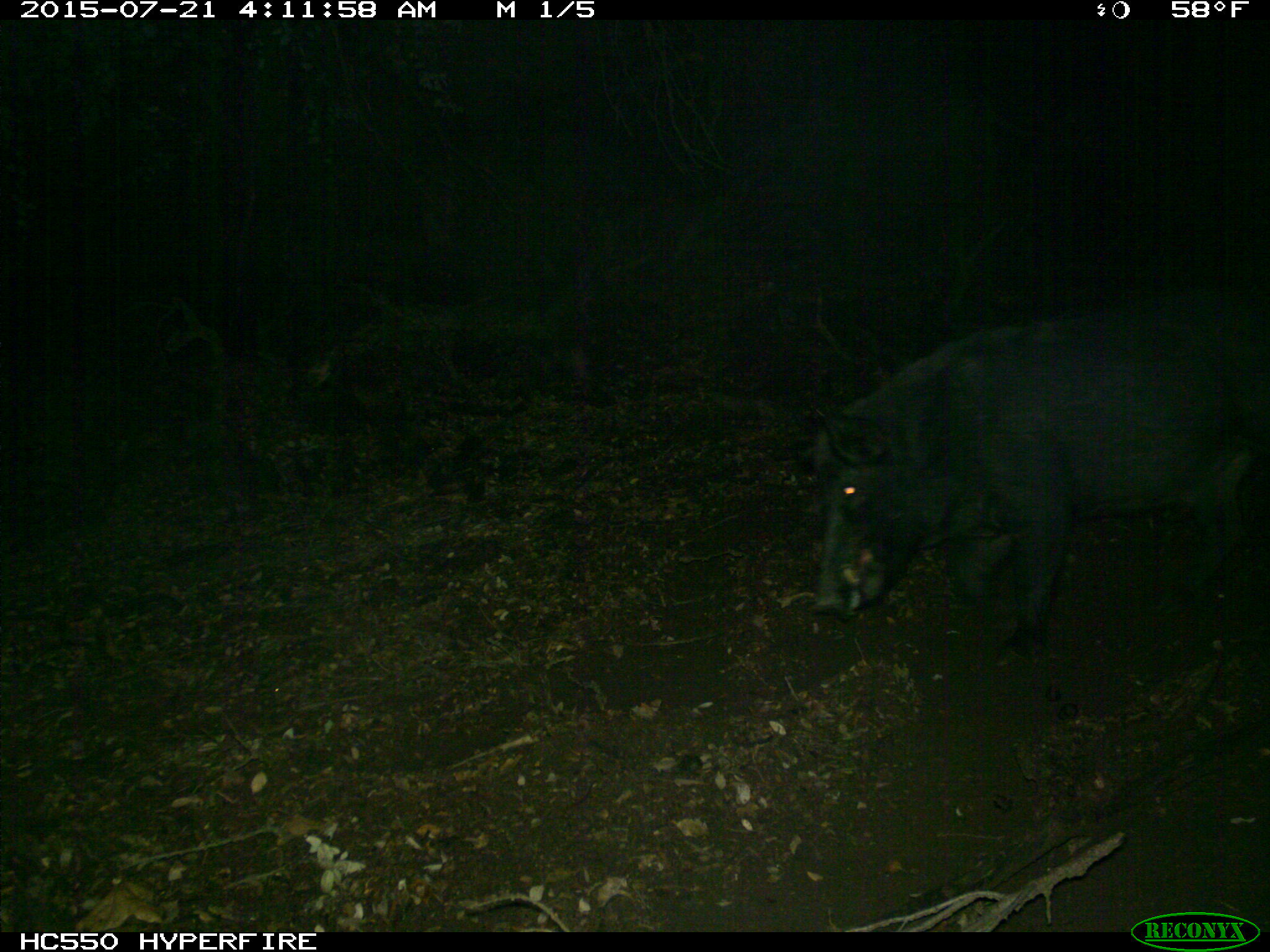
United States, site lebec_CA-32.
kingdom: Animalia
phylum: Chordata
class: Mammalia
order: Artiodactyla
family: Suidae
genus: Sus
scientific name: Sus scrofa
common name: wild boar